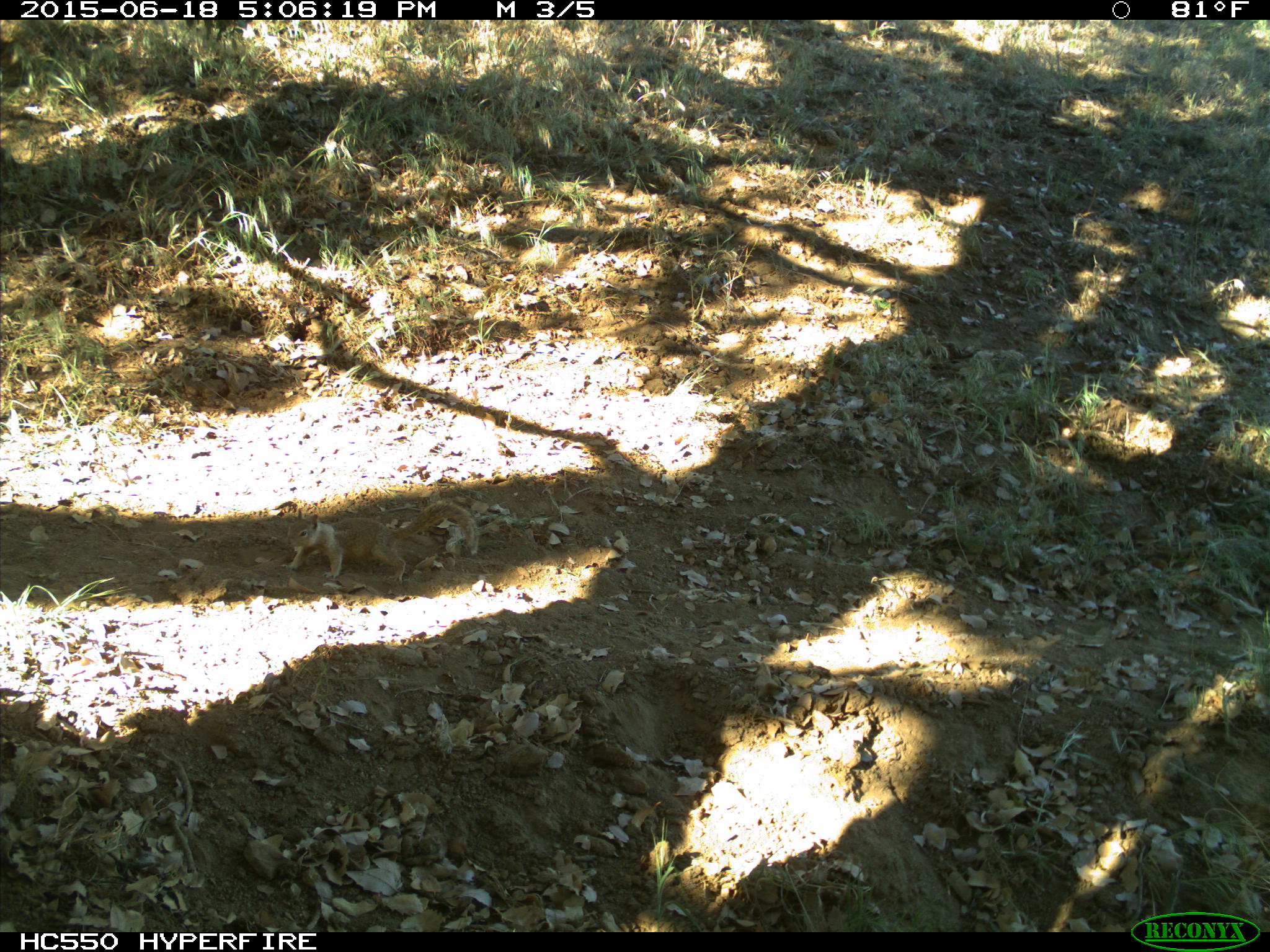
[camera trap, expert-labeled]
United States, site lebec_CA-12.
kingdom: Animalia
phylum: Chordata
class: Mammalia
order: Rodentia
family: Sciuridae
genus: Otospermophilus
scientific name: Otospermophilus beecheyi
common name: california ground squirrel